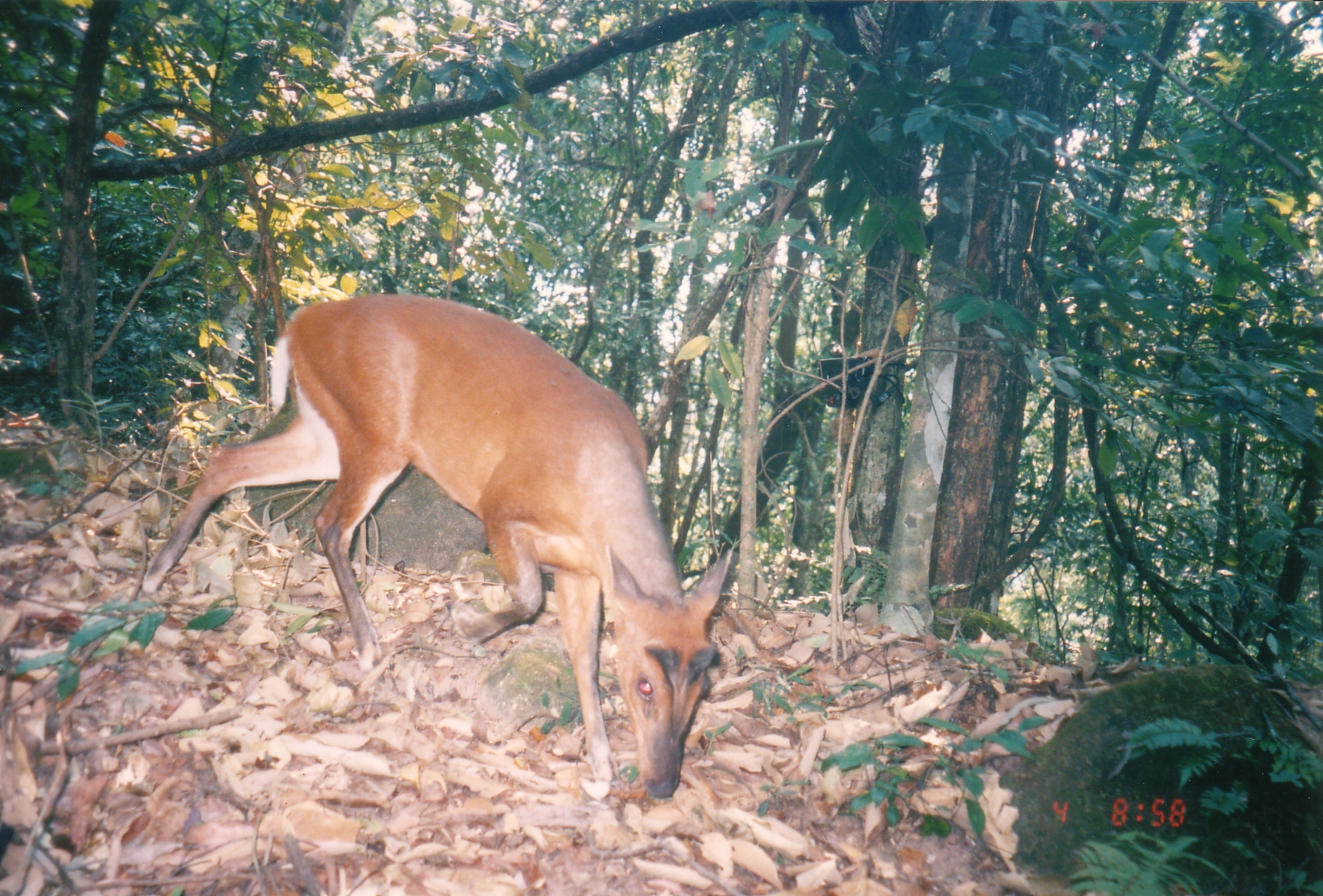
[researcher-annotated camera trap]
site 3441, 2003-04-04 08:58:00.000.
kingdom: Animalia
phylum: Chordata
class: Mammalia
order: Artiodactyla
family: Cervidae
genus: Muntiacus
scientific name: Muntiacus muntjak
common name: southern red muntjac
Muntiacus muntjak (southern red muntjac), count 1.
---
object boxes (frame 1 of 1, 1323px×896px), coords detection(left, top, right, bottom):
muntiacus muntjak: detection(143, 296, 732, 799)